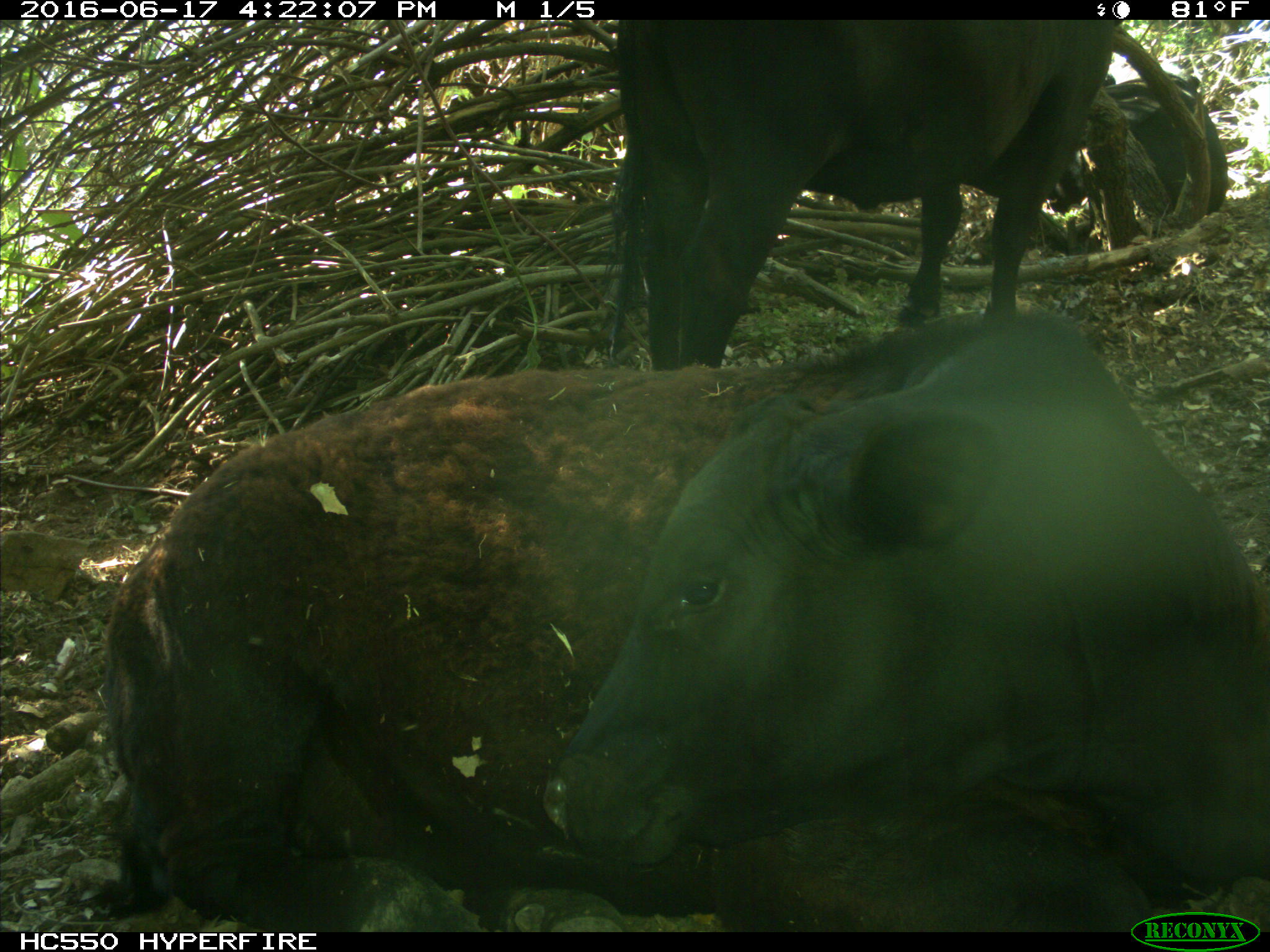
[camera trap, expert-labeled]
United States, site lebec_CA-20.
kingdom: Animalia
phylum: Chordata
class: Mammalia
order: Artiodactyla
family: Bovidae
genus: Bos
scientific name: Bos taurus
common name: domestic cow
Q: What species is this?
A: Bos taurus (domestic cow).